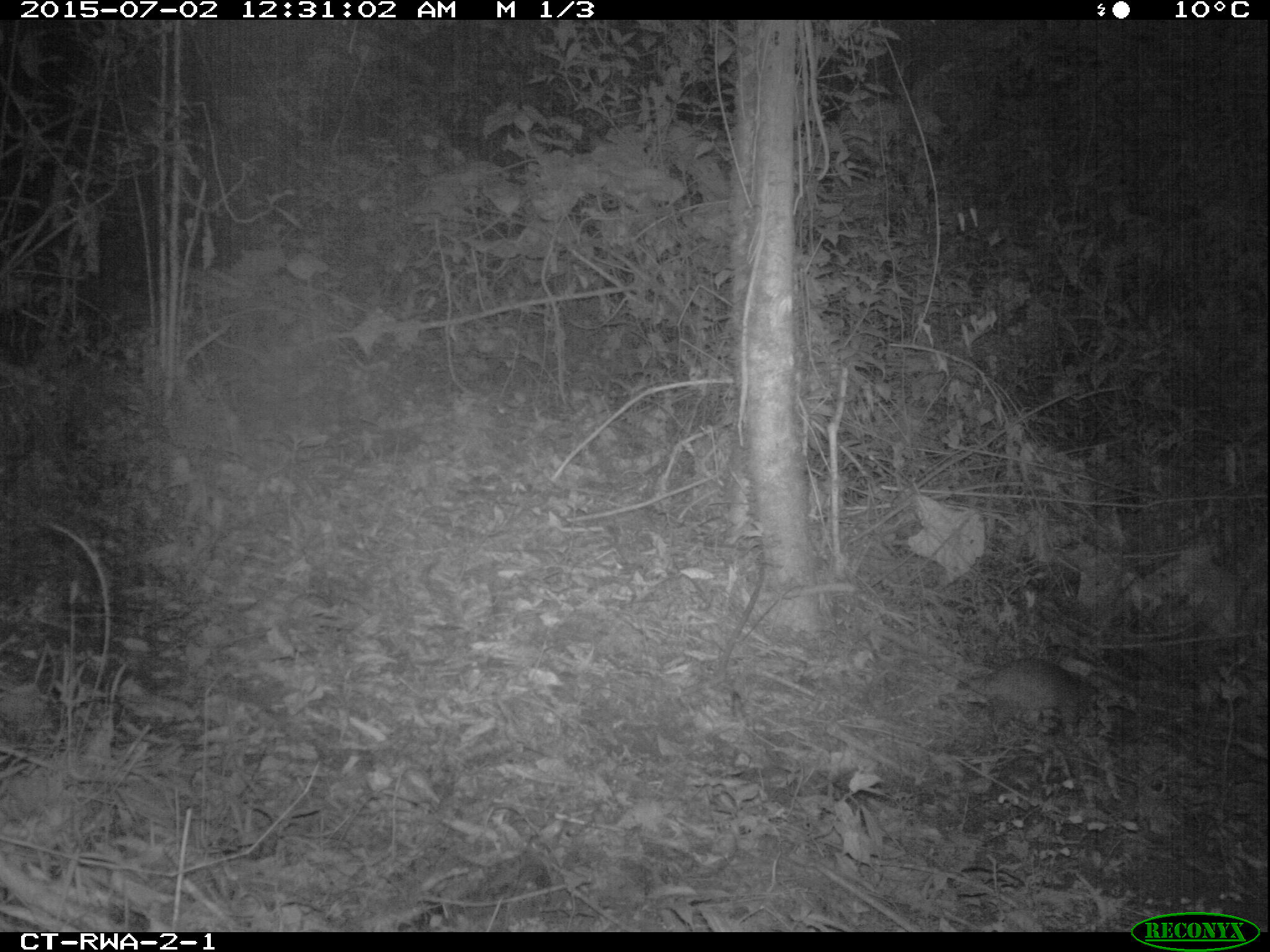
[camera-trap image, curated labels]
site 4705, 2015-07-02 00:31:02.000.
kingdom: Animalia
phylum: Chordata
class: Mammalia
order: Rodentia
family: Nesomyidae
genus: Cricetomys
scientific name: Cricetomys gambianus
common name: african giant pouched rat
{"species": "Cricetomys gambianus (african giant pouched rat)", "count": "1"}